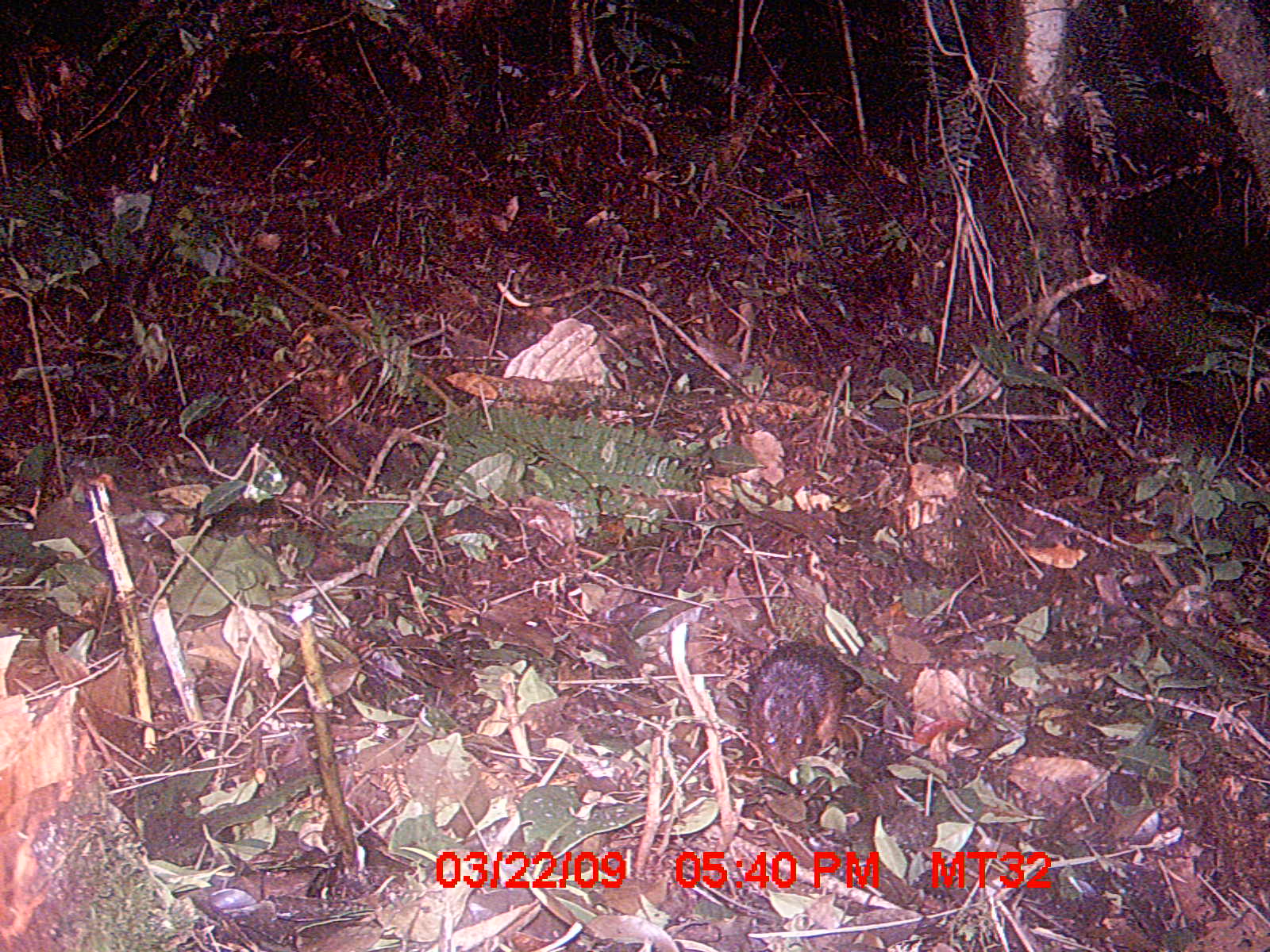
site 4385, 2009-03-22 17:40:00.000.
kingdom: Animalia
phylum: Chordata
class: Mammalia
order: Rodentia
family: Nesomyidae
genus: Nesomys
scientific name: Nesomys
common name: nesomys rodents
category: nesomys sp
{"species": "nesomys sp (nesomys rodents) (Nesomys)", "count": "1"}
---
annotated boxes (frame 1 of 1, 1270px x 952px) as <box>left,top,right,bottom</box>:
nesomys sp: <box>744,637,865,780</box>